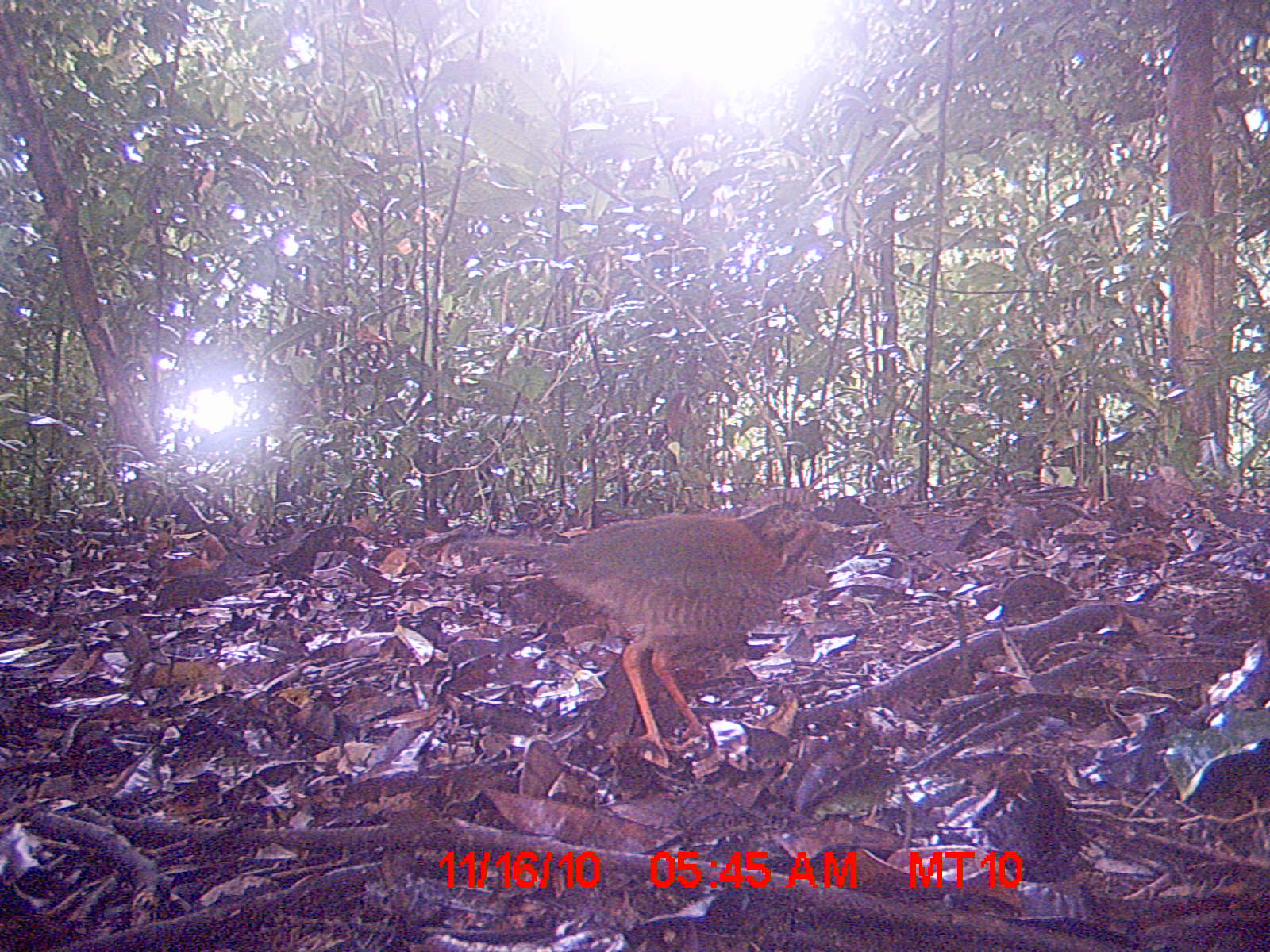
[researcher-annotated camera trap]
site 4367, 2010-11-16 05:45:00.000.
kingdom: Animalia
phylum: Chordata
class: Aves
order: Coraciiformes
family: Brachypteraciidae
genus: Brachypteracias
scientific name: Brachypteracias squamiger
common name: scaly ground-roller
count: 1